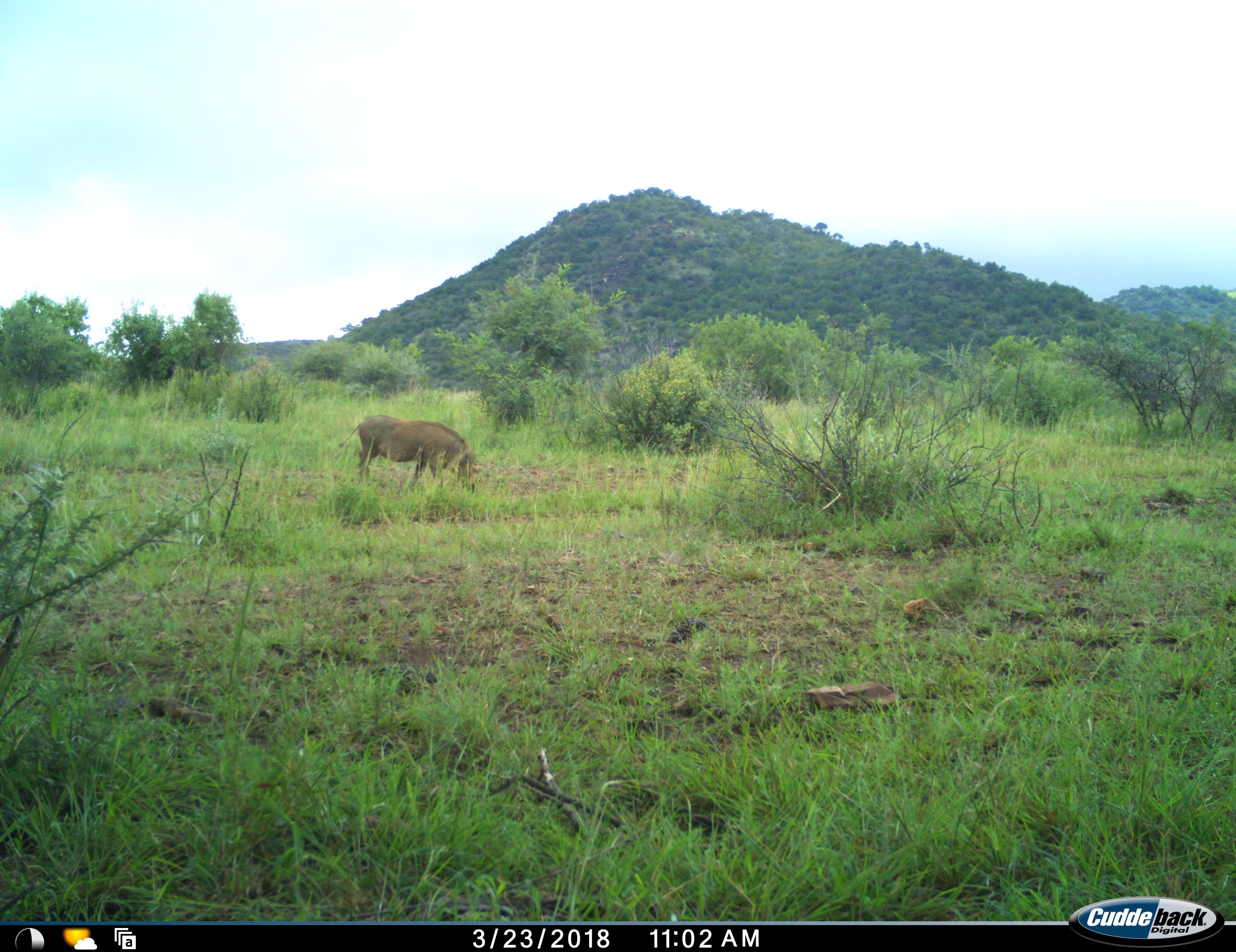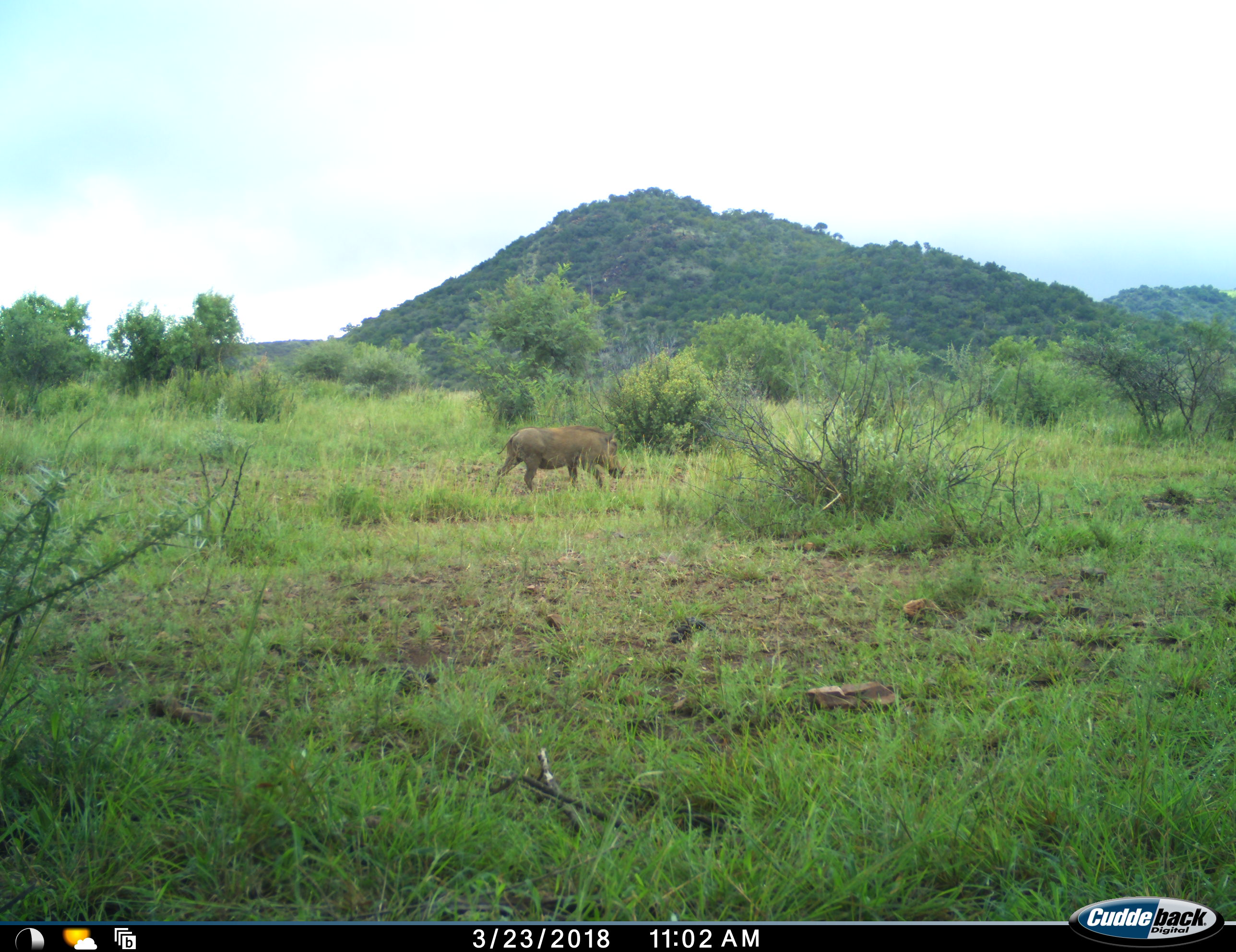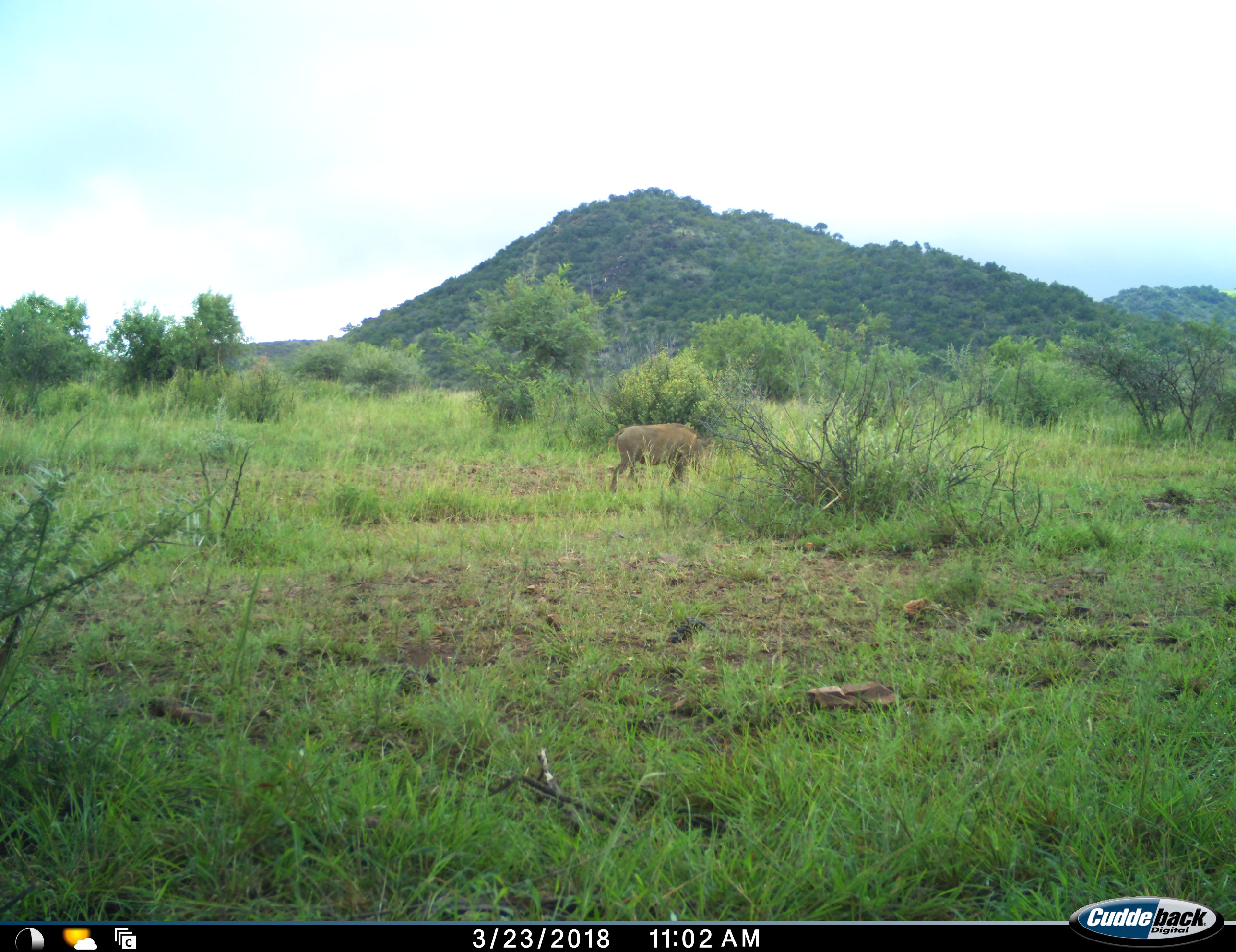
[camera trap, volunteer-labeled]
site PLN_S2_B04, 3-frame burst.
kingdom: Animalia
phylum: Chordata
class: Mammalia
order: Artiodactyla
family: Suidae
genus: Phacochoerus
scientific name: Phacochoerus africanus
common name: warthog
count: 1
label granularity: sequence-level